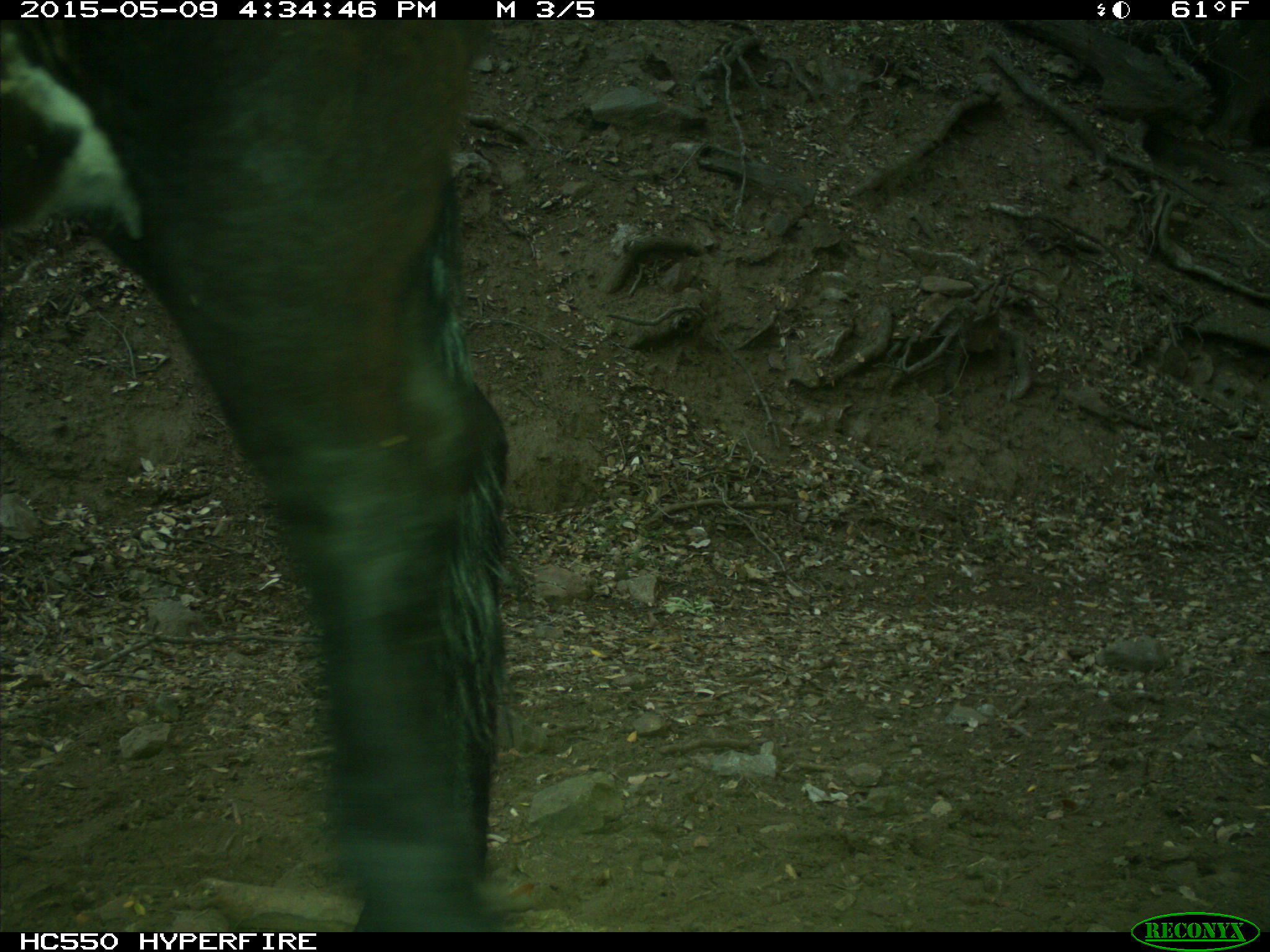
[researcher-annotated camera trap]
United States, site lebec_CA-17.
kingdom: Animalia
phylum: Chordata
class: Mammalia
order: Artiodactyla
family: Bovidae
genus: Bos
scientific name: Bos taurus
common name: domestic cow